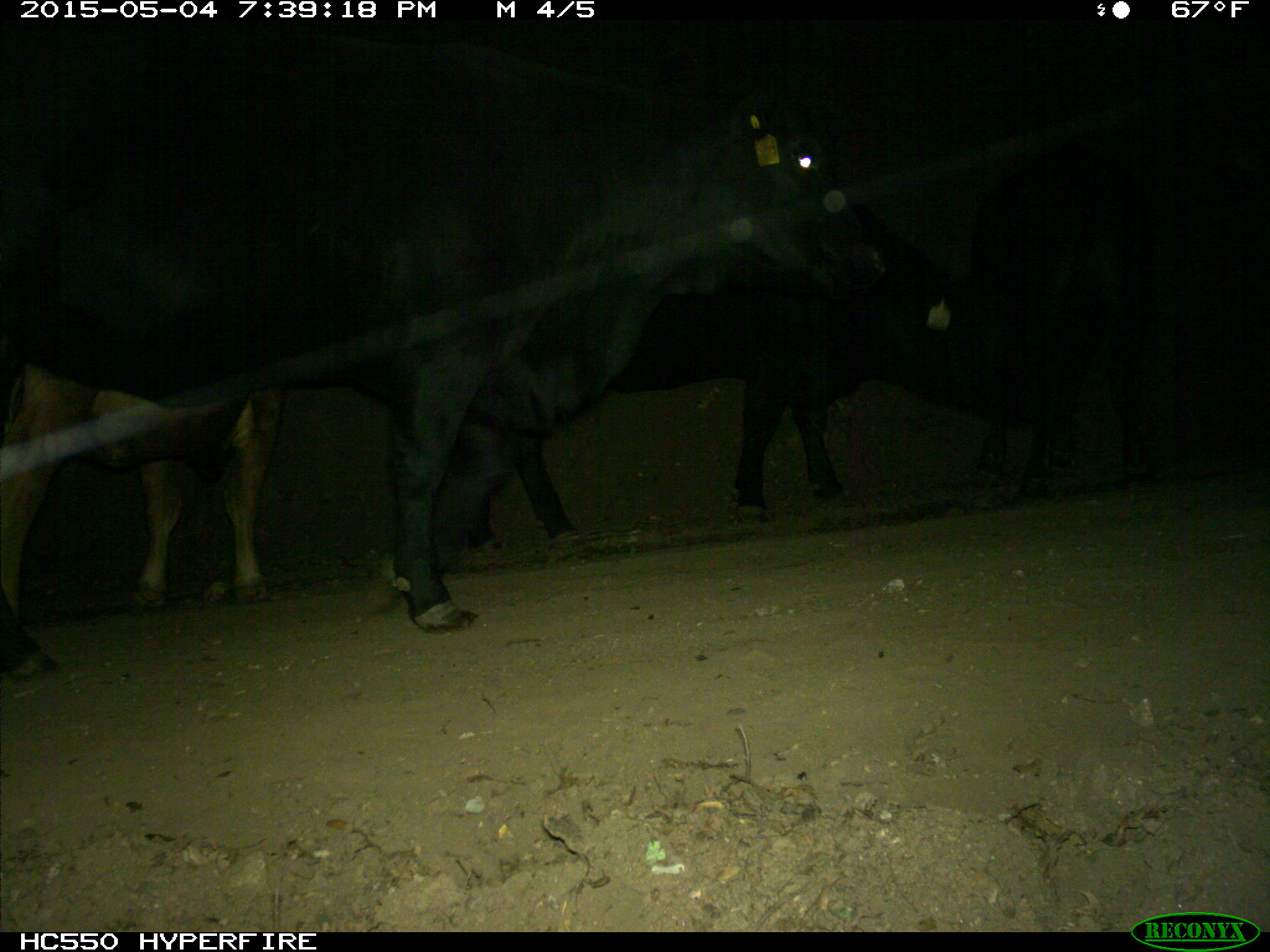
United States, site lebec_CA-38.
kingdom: Animalia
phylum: Chordata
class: Mammalia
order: Artiodactyla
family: Bovidae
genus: Bos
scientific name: Bos taurus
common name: domestic cow